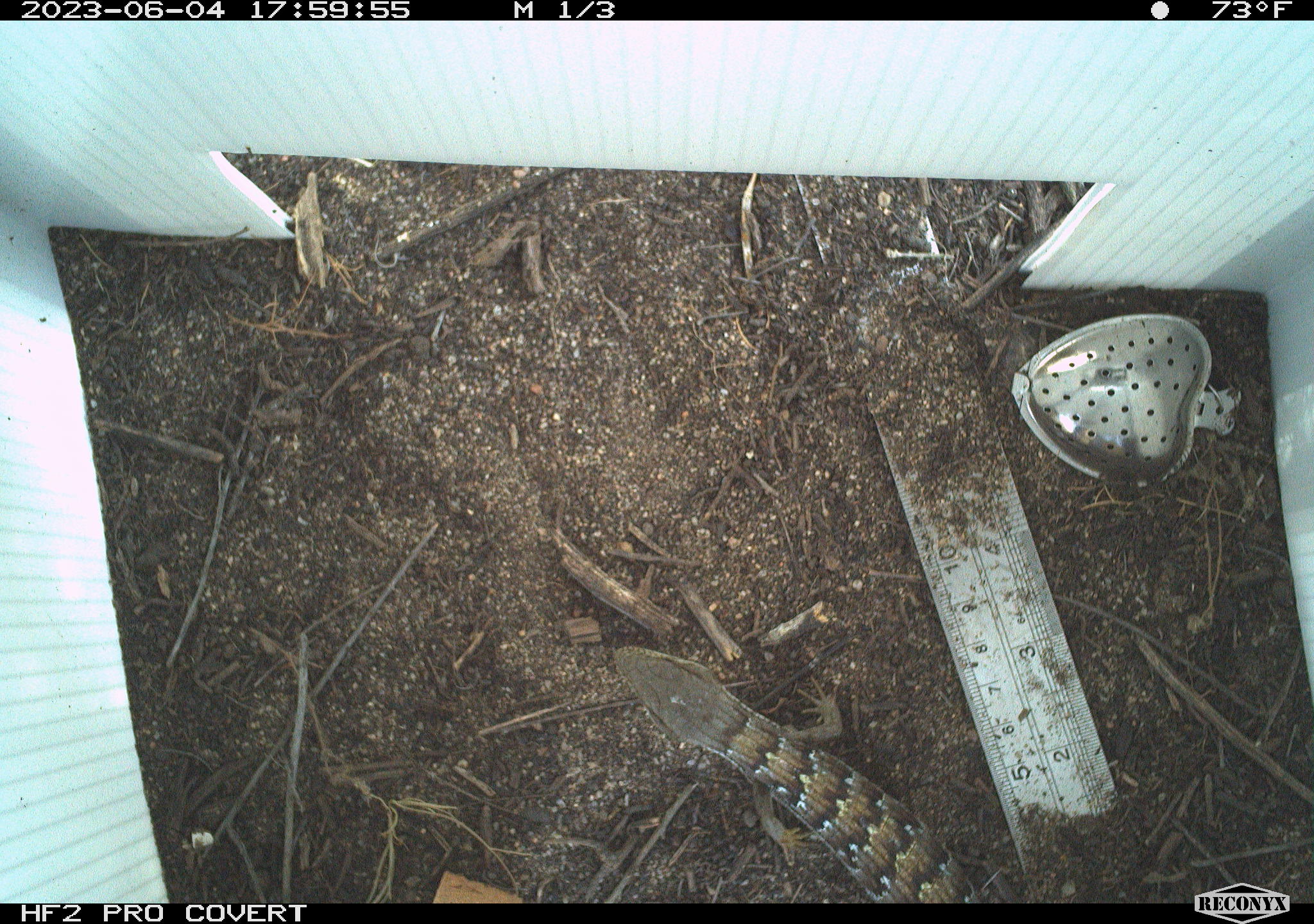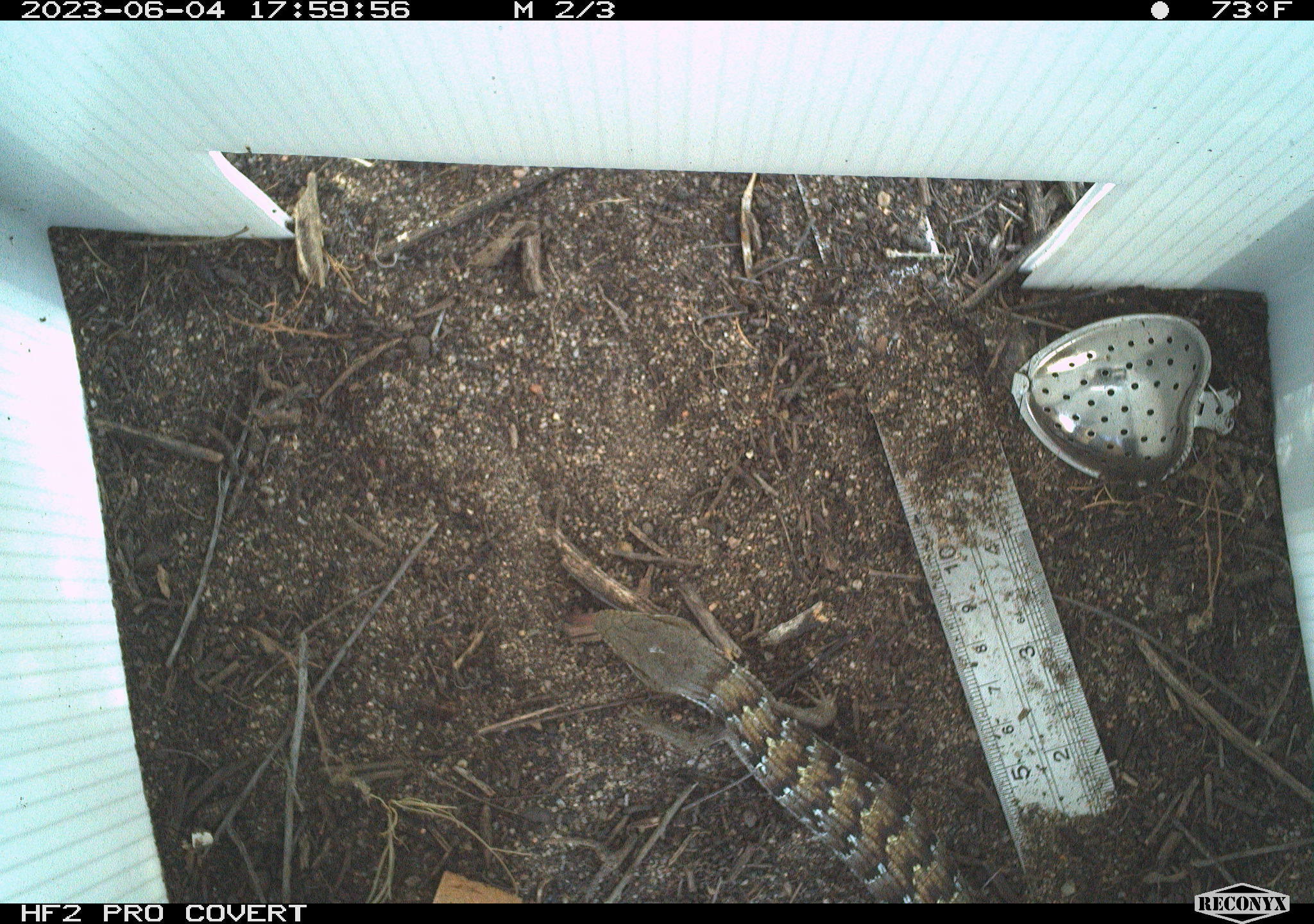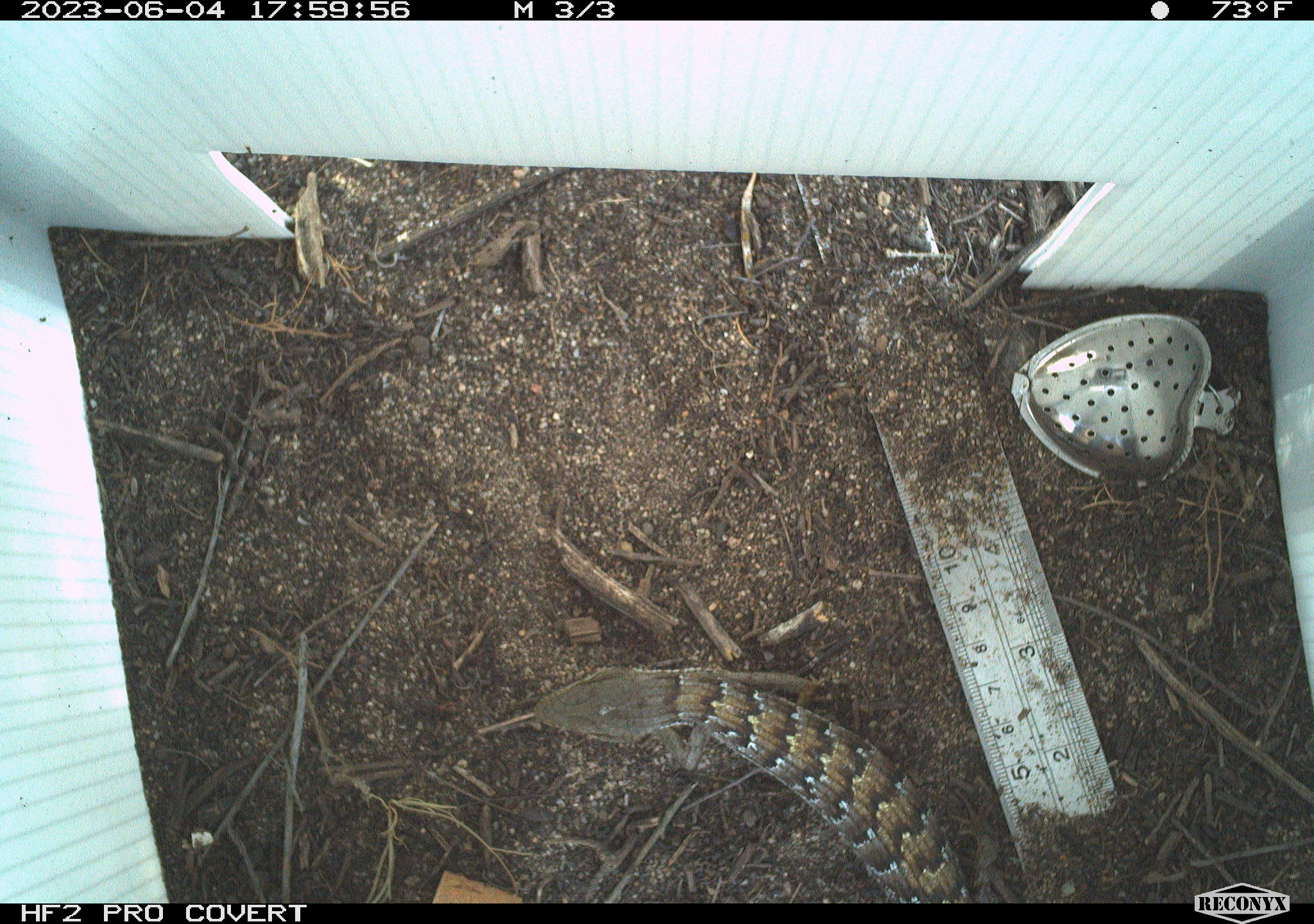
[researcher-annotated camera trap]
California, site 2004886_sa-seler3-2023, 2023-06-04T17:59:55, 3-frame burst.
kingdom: Animalia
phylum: Chordata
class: Reptilia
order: Squamata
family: Anguidae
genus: Elgaria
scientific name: Elgaria multicarinata webbii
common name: san diego alligator lizard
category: woodland alligator lizard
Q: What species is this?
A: Woodland alligator lizard (san diego alligator lizard) (Elgaria multicarinata webbii).